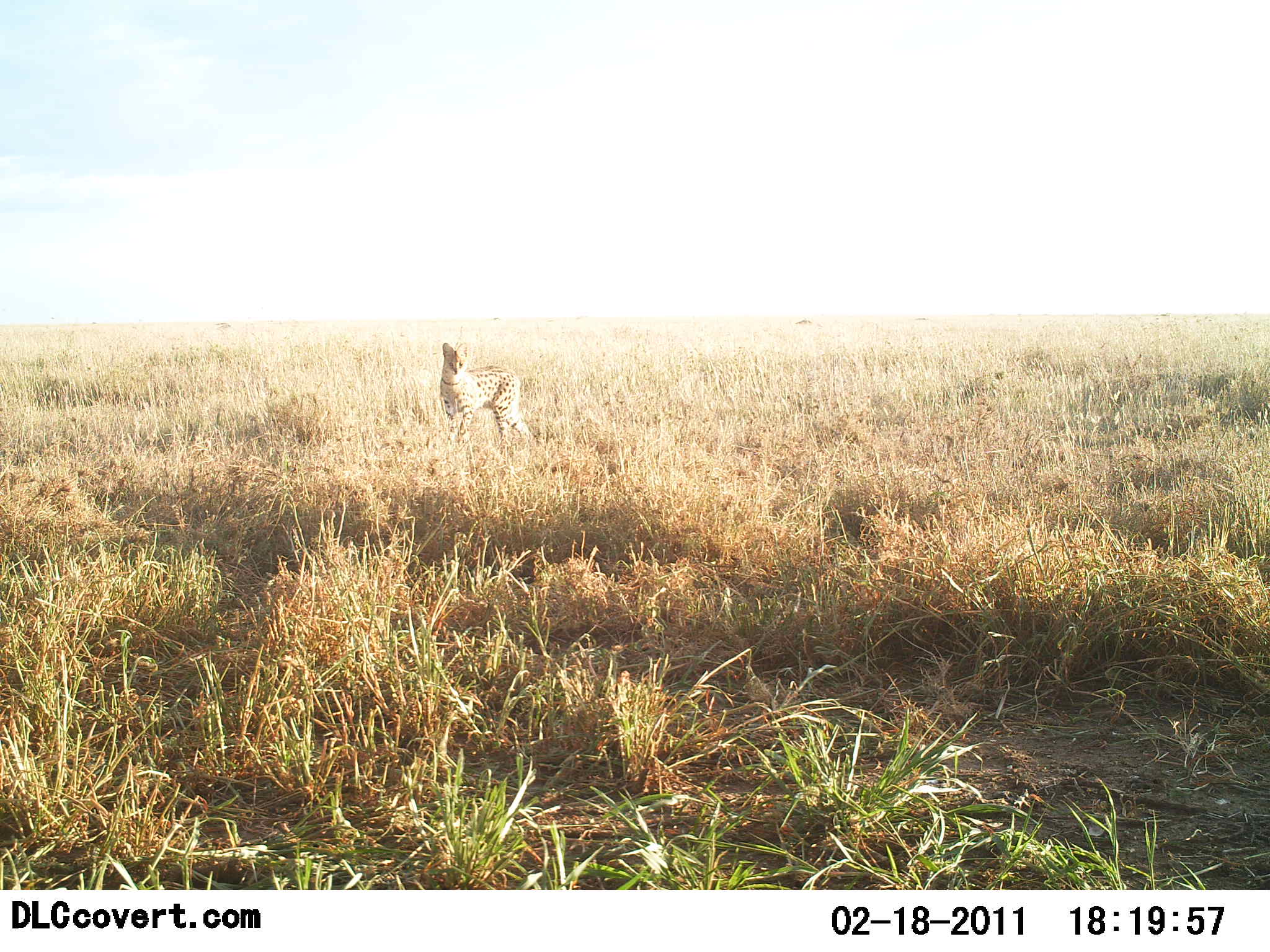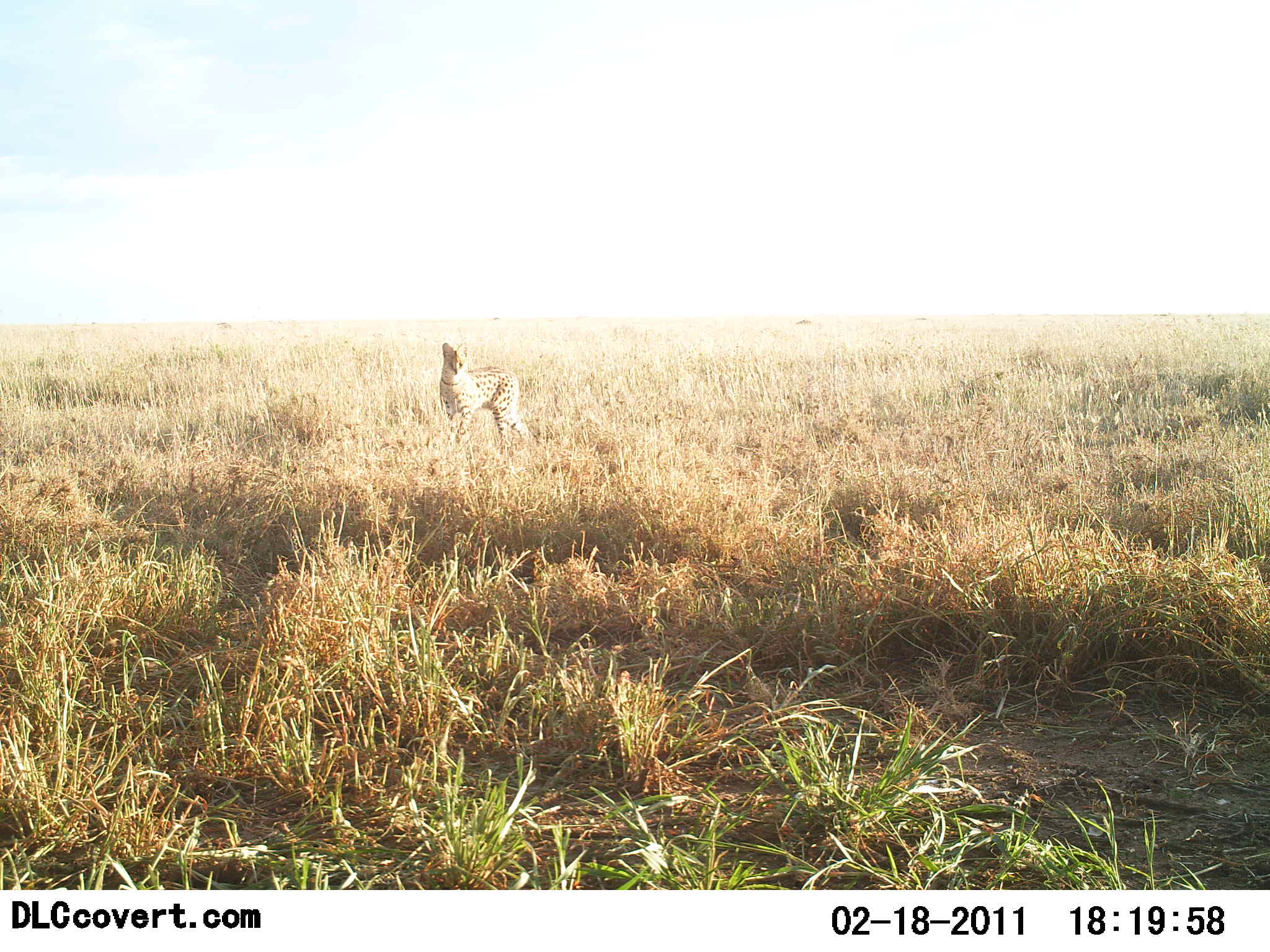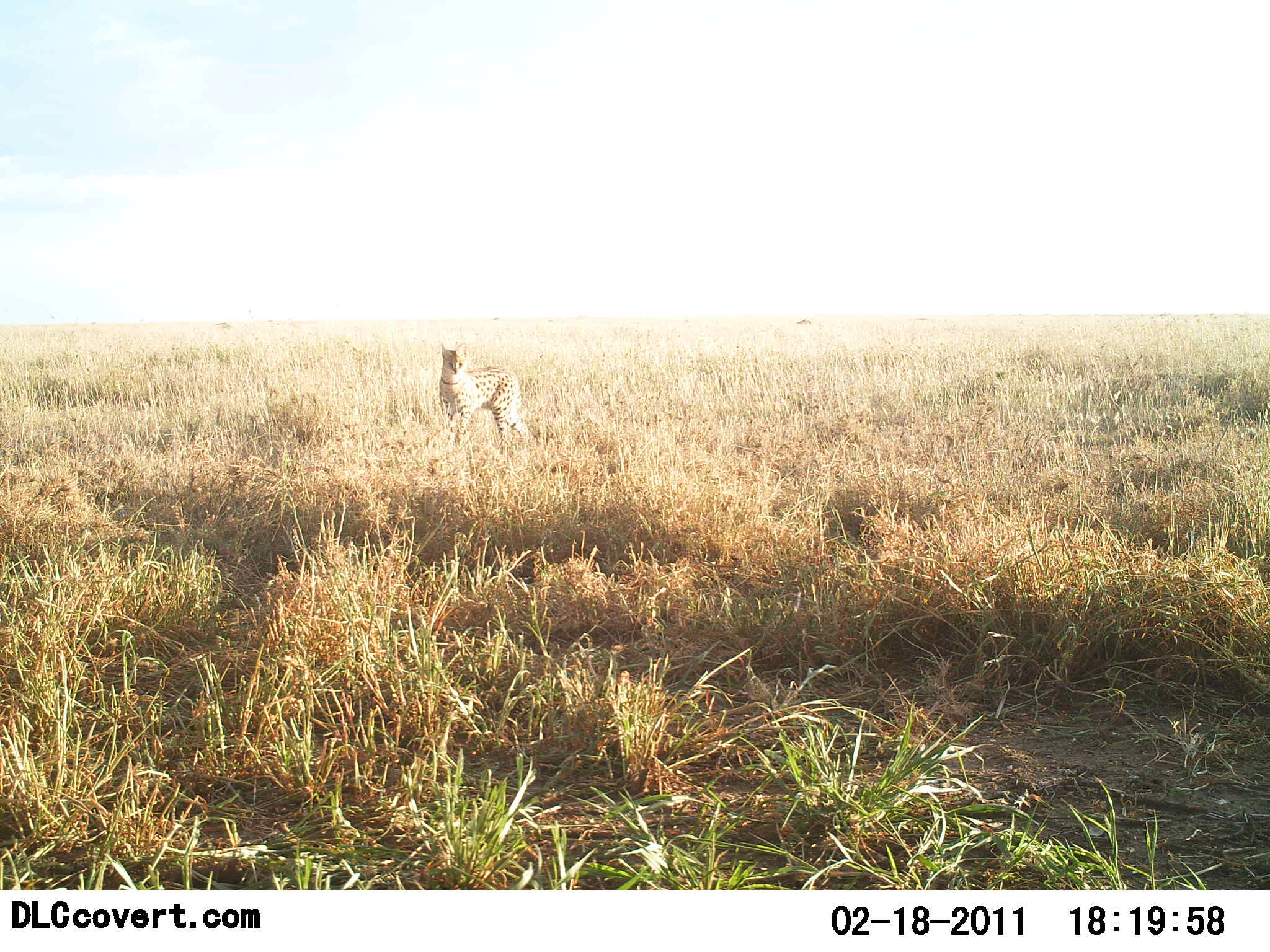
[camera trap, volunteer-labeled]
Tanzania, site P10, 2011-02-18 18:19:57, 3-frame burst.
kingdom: Animalia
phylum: Chordata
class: Mammalia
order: Carnivora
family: Felidae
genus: Acinonyx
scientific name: Acinonyx jubatus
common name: cheetah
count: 1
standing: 100%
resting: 0%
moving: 0%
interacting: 0%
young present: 0%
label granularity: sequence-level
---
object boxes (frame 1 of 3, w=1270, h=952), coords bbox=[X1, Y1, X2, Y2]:
animal: bbox=[439, 342, 533, 445]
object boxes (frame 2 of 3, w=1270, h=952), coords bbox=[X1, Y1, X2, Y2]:
animal: bbox=[439, 342, 530, 447]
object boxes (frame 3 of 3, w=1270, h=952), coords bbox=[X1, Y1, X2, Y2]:
animal: bbox=[439, 343, 531, 451]